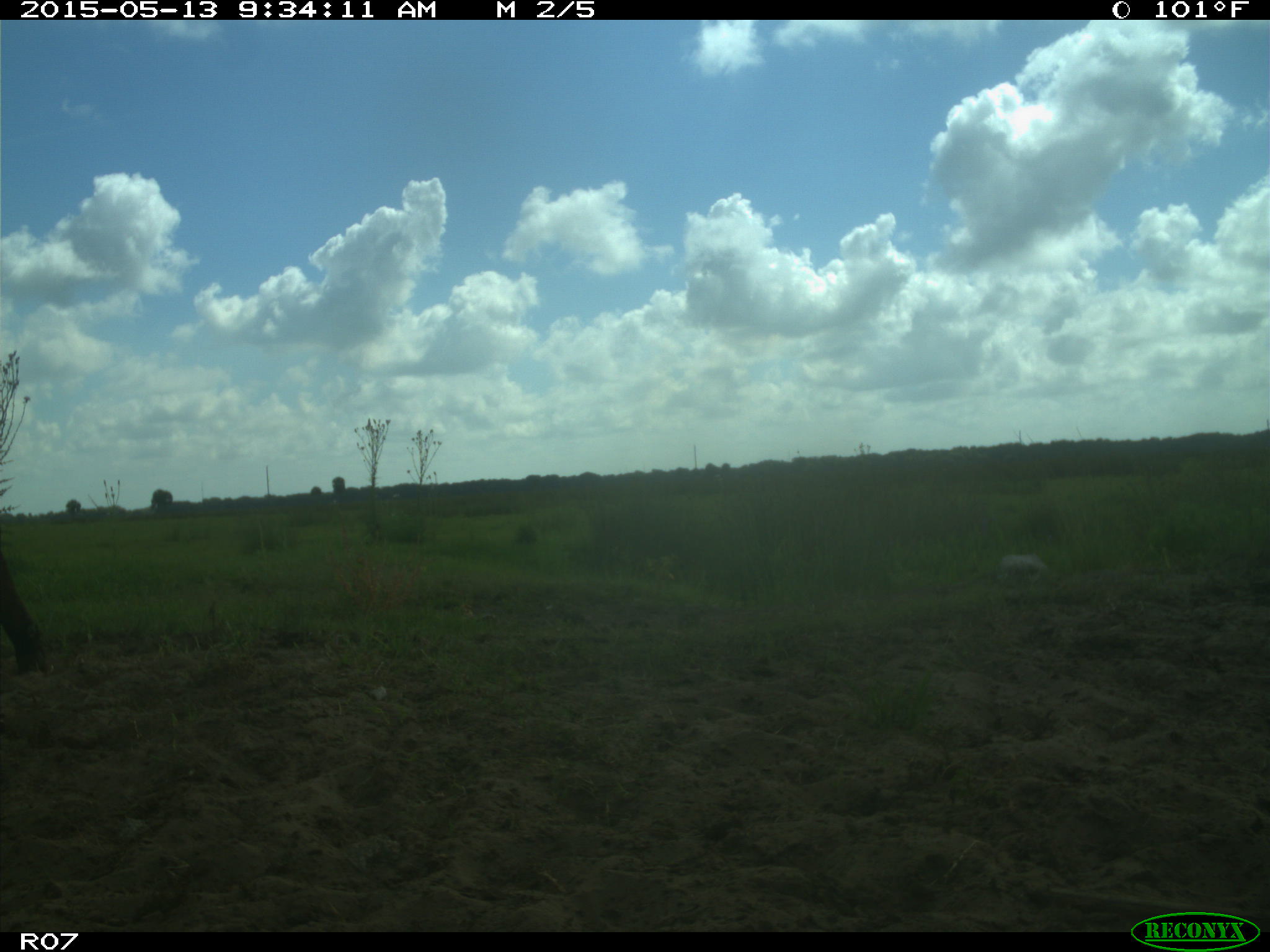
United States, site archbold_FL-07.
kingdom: Animalia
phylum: Chordata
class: Mammalia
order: Artiodactyla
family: Bovidae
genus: Bos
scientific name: Bos taurus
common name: domestic cow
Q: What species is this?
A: Bos taurus (domestic cow).